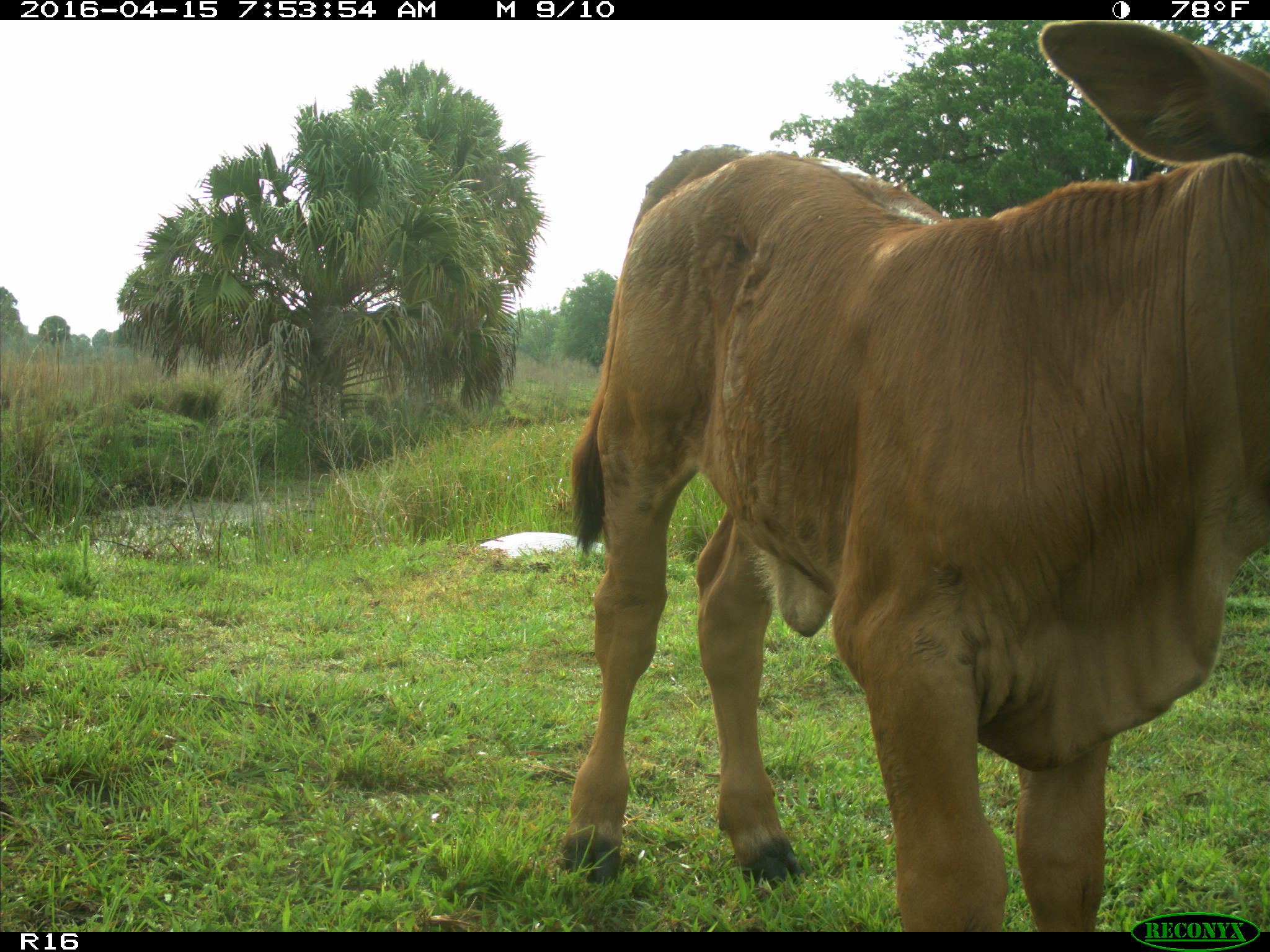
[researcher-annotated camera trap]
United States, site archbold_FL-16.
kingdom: Animalia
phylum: Chordata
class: Mammalia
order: Artiodactyla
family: Bovidae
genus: Bos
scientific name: Bos taurus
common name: domestic cow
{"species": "Bos taurus (domestic cow)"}